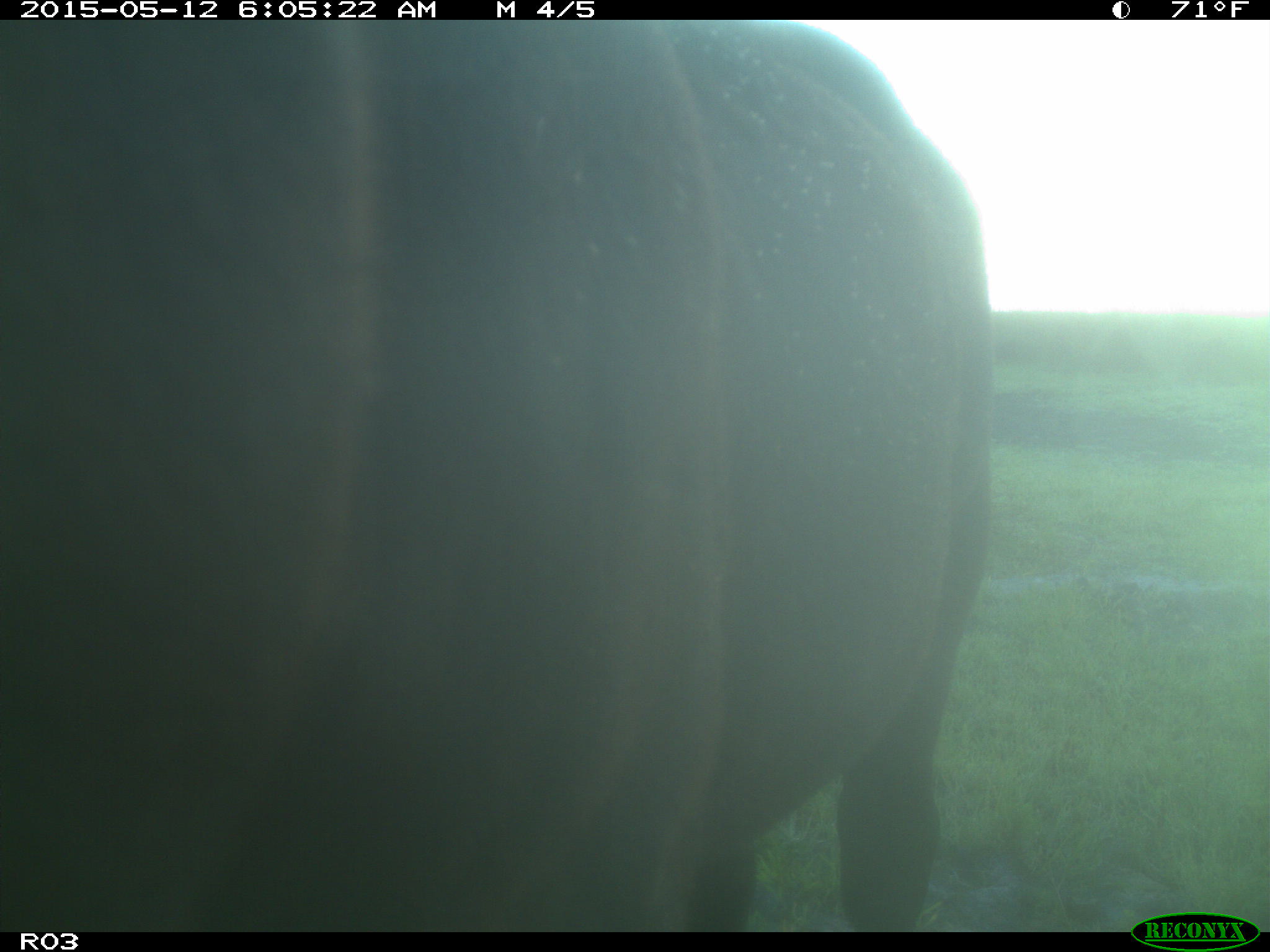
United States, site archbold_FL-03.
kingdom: Animalia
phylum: Chordata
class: Mammalia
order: Artiodactyla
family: Bovidae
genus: Bos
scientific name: Bos taurus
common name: domestic cow